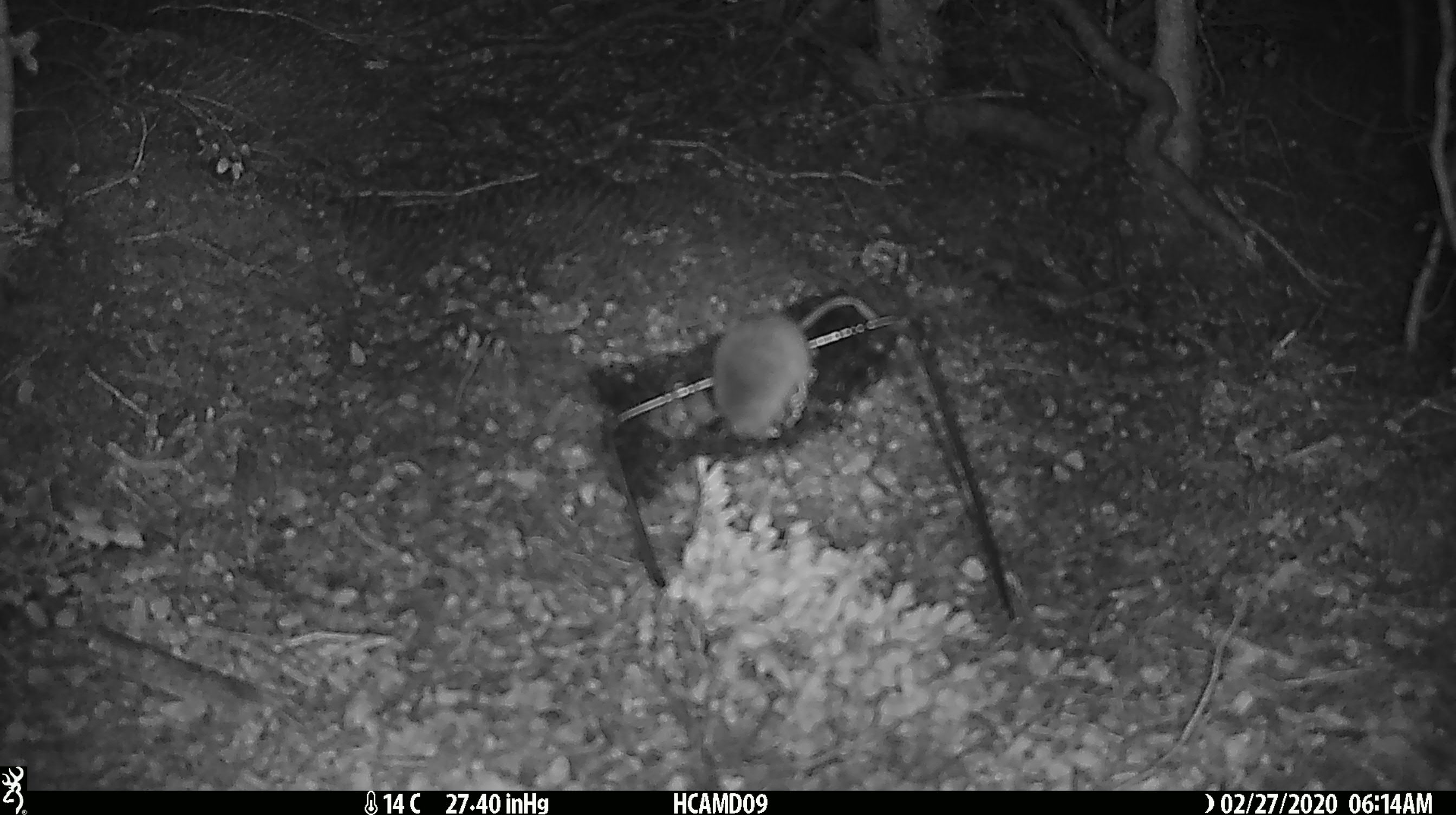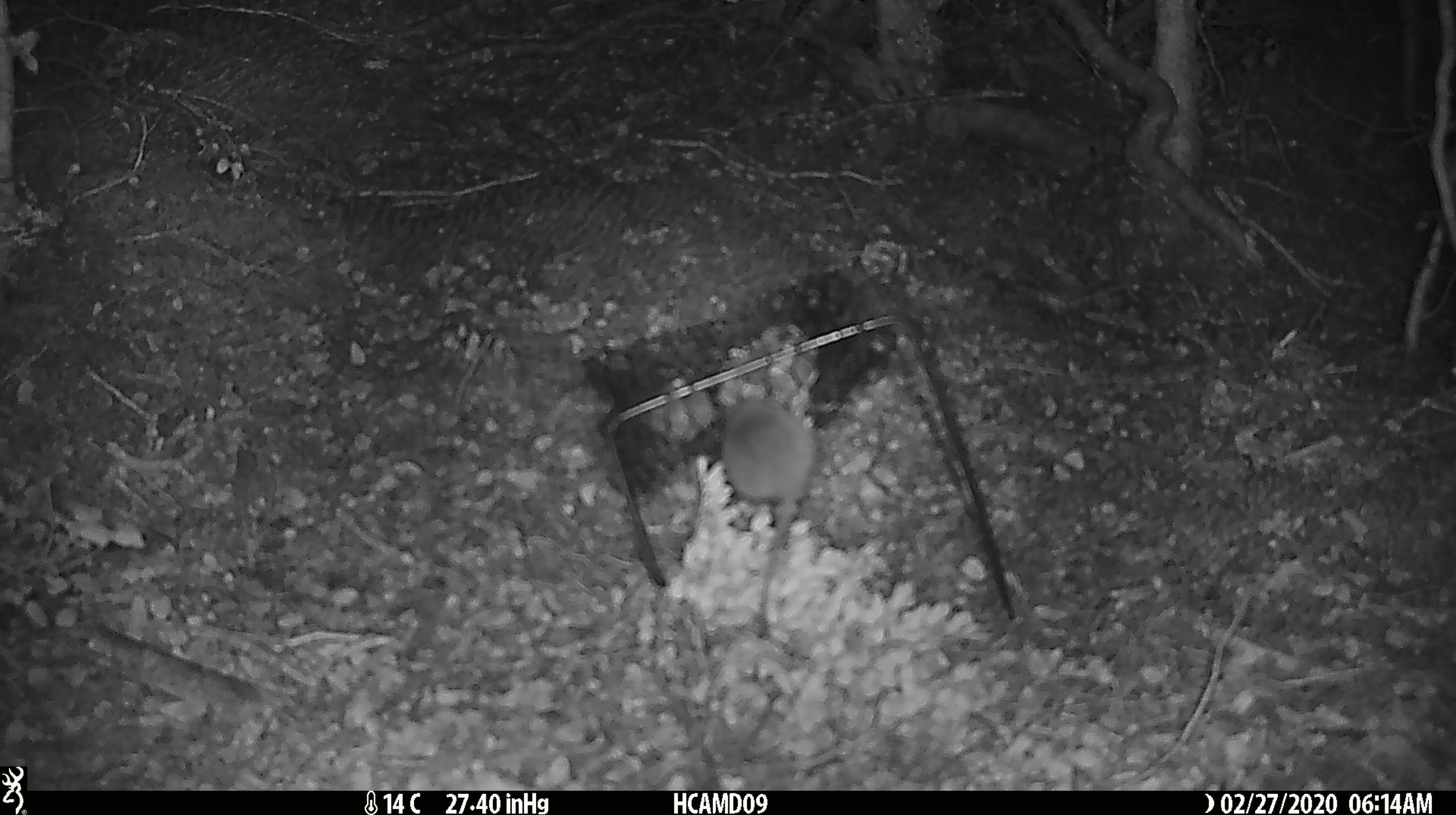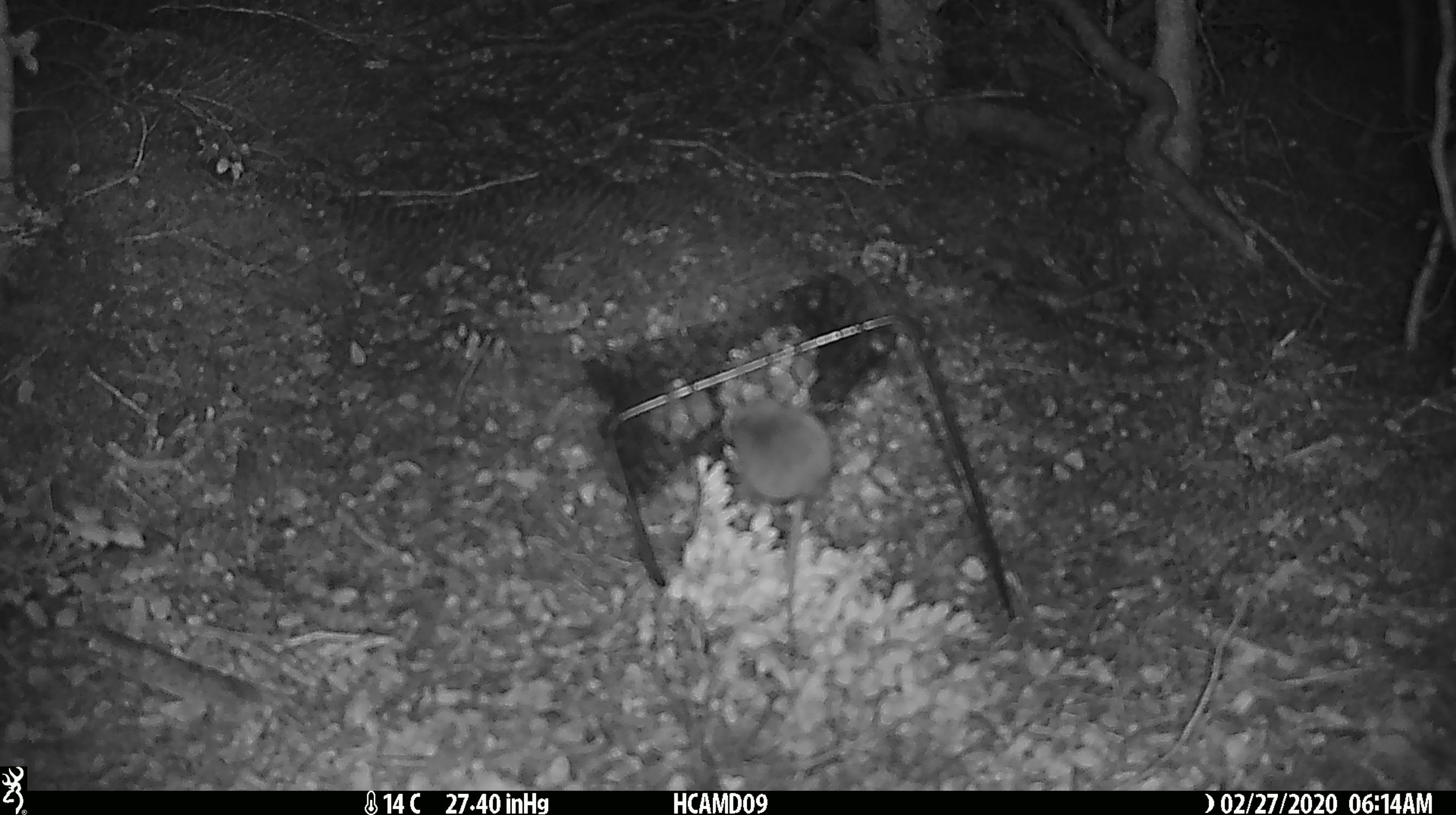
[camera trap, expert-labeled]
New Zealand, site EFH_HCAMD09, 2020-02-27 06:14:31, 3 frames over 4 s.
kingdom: Animalia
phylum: Chordata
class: Mammalia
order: Rodentia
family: Muridae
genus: Mus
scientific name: Mus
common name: mouse